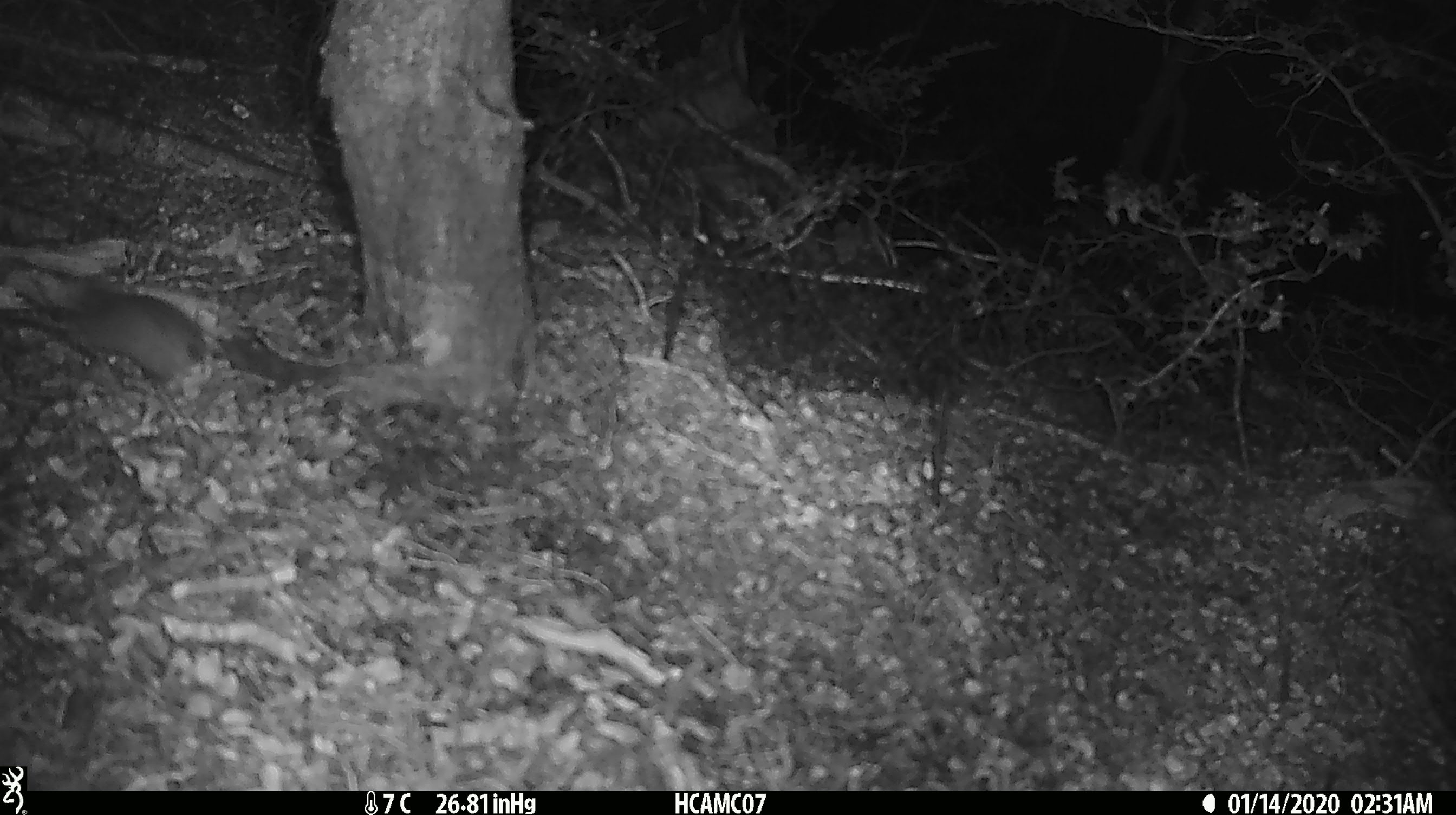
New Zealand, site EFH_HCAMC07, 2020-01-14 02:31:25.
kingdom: Animalia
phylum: Chordata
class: Mammalia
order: Rodentia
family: Muridae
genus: Mus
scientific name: Mus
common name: mouse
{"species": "mouse (Mus)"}